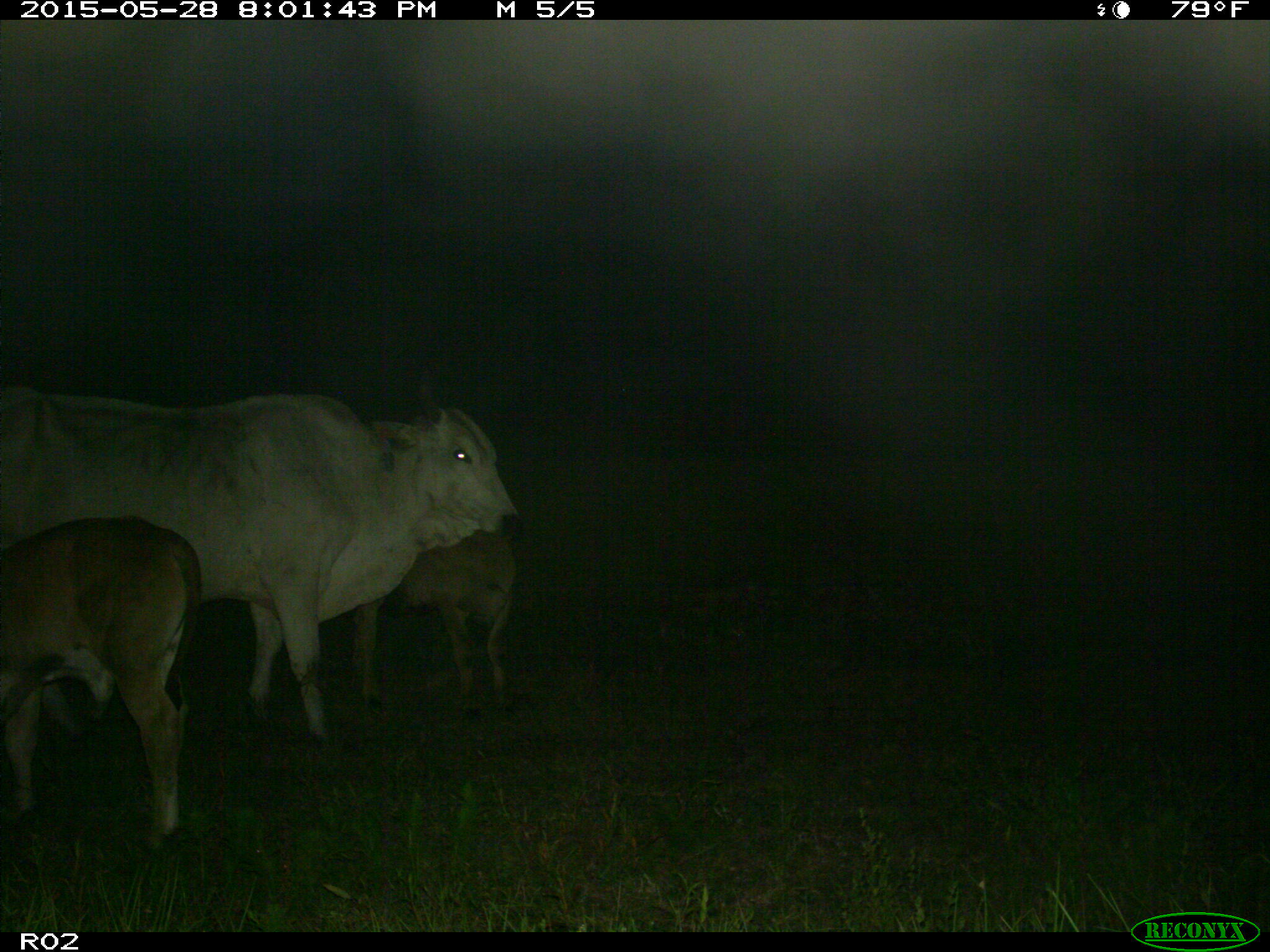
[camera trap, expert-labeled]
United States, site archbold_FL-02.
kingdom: Animalia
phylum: Chordata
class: Mammalia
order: Artiodactyla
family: Bovidae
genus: Bos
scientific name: Bos taurus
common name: domestic cow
Bos taurus (domestic cow).